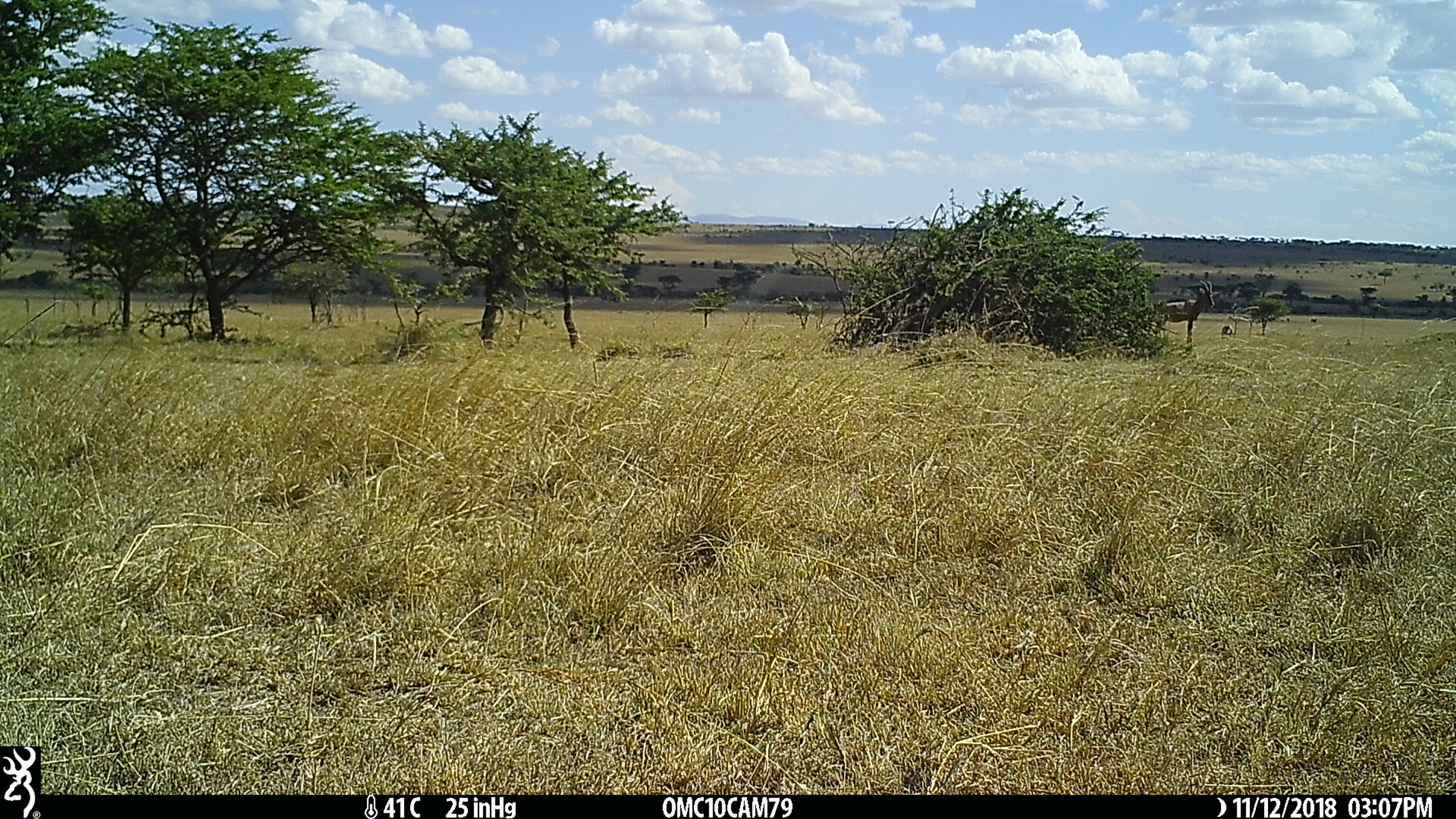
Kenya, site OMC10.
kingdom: Animalia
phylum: Chordata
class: Mammalia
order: Artiodactyla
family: Bovidae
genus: Damaliscus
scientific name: Damaliscus lunatus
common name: topi